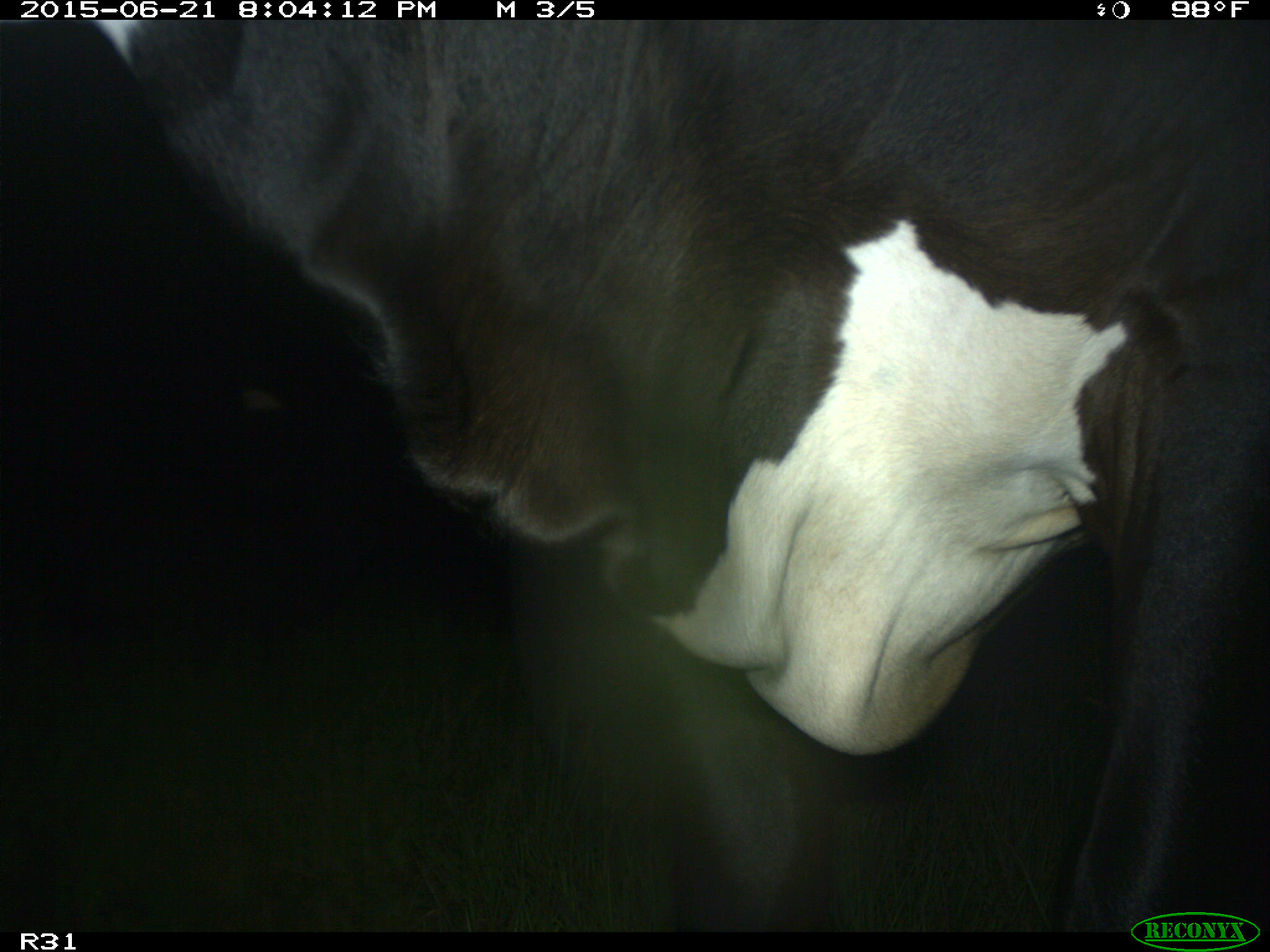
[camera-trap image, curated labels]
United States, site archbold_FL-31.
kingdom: Animalia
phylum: Chordata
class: Mammalia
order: Artiodactyla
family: Bovidae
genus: Bos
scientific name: Bos taurus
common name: domestic cow